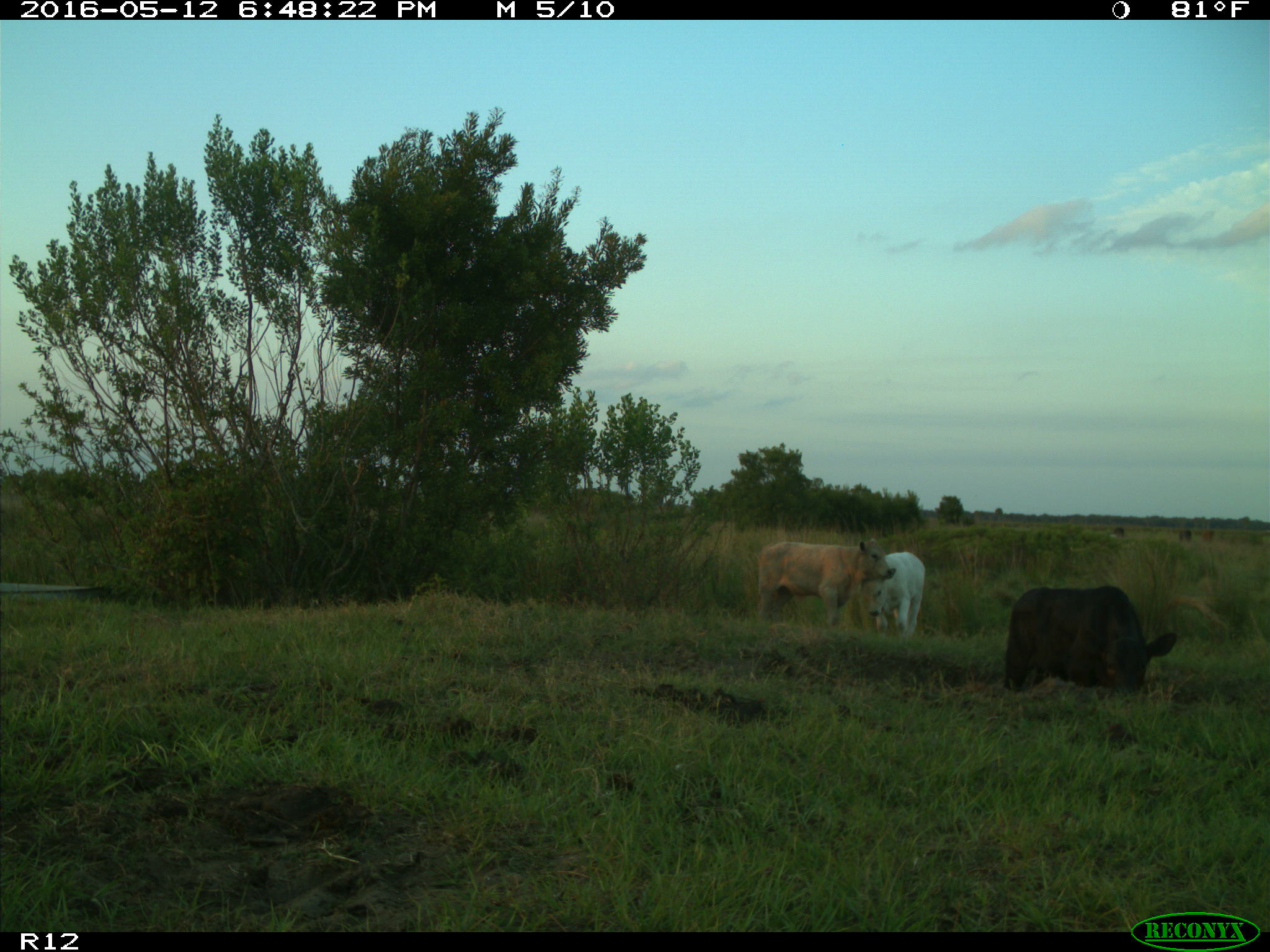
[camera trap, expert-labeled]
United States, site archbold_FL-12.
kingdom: Animalia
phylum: Chordata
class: Mammalia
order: Artiodactyla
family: Bovidae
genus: Bos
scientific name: Bos taurus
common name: domestic cow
Bos taurus (domestic cow).